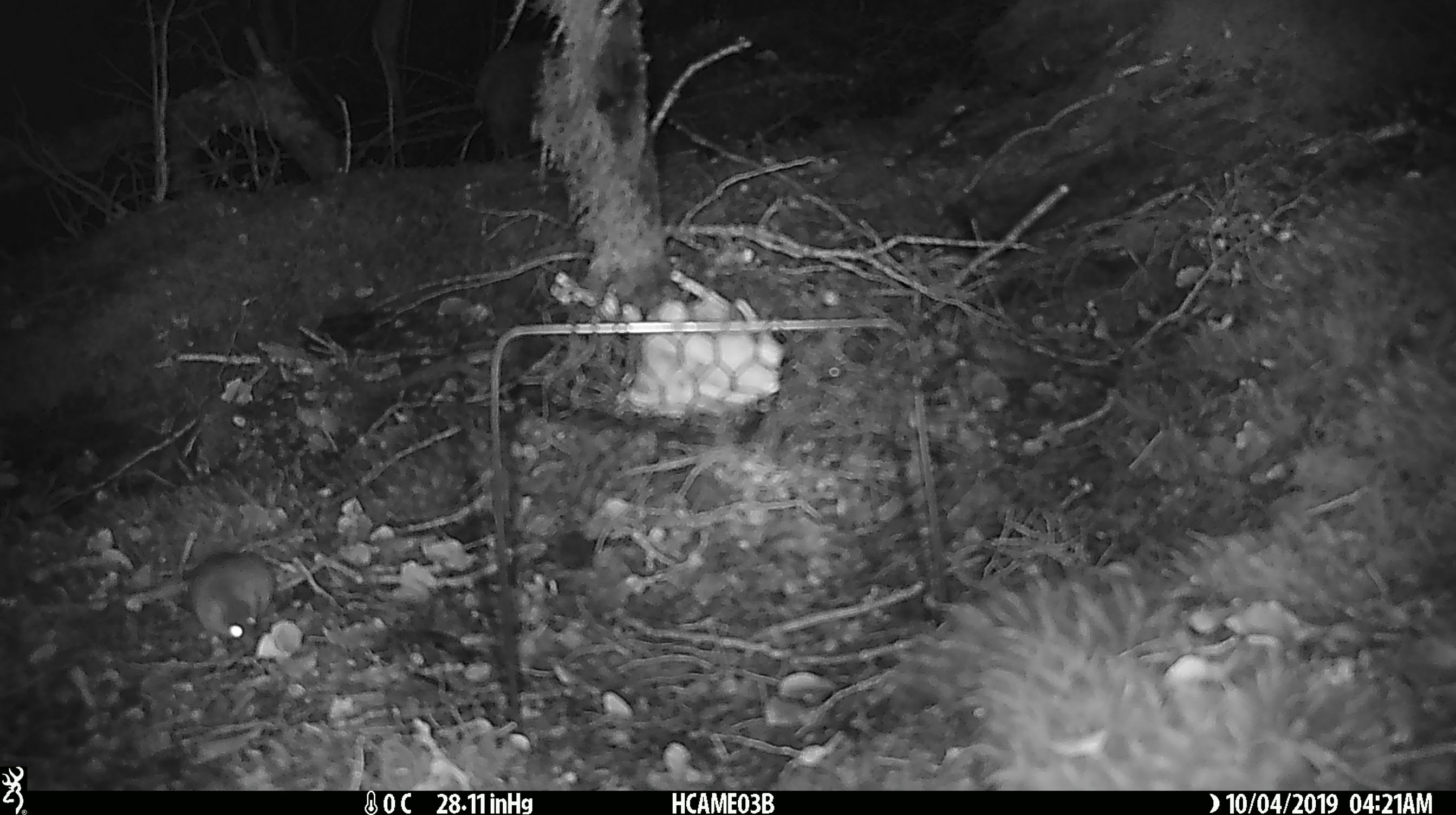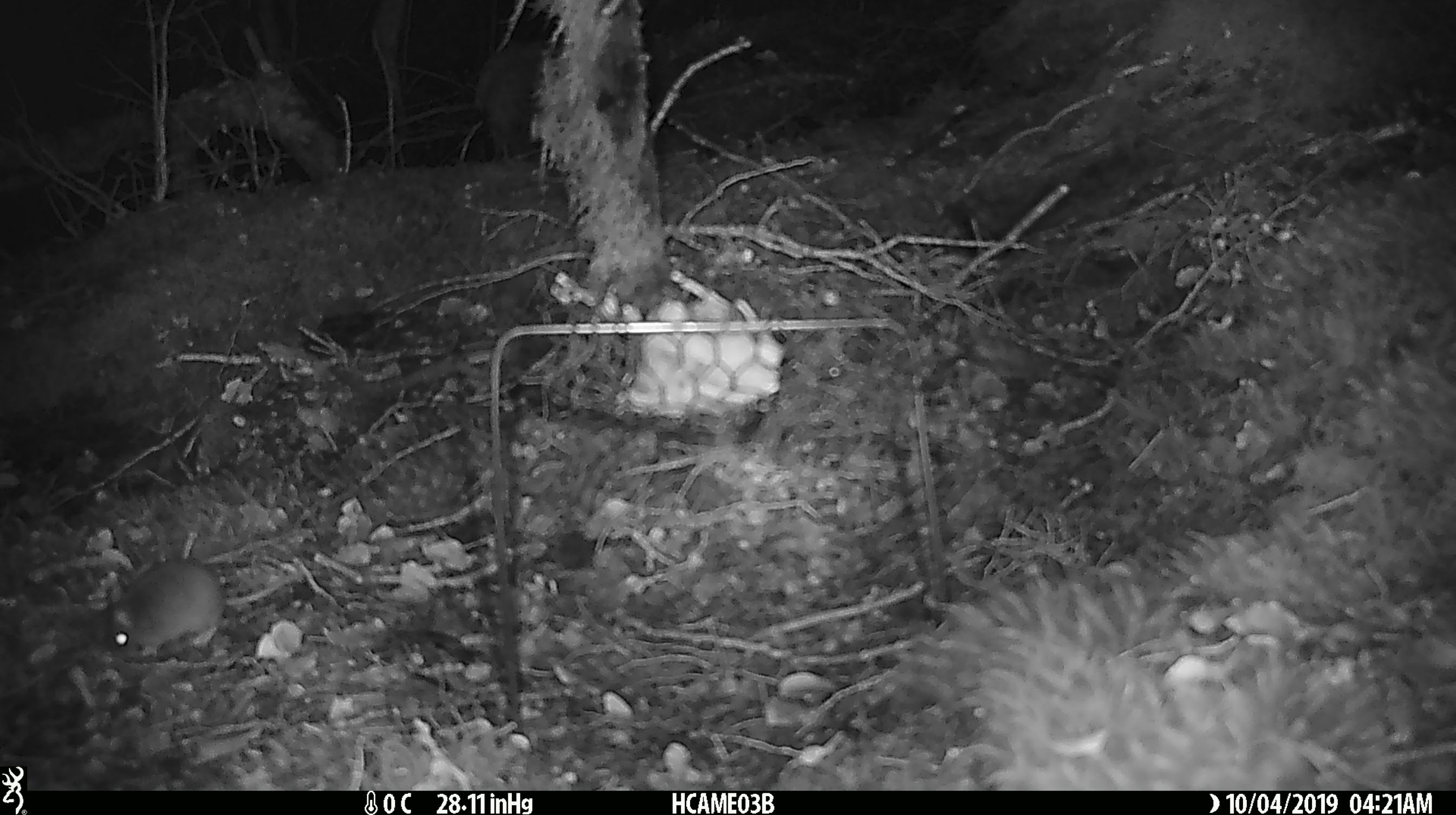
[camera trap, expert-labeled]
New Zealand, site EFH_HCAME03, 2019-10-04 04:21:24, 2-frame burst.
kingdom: Animalia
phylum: Chordata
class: Mammalia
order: Rodentia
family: Muridae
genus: Mus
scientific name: Mus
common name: mouse